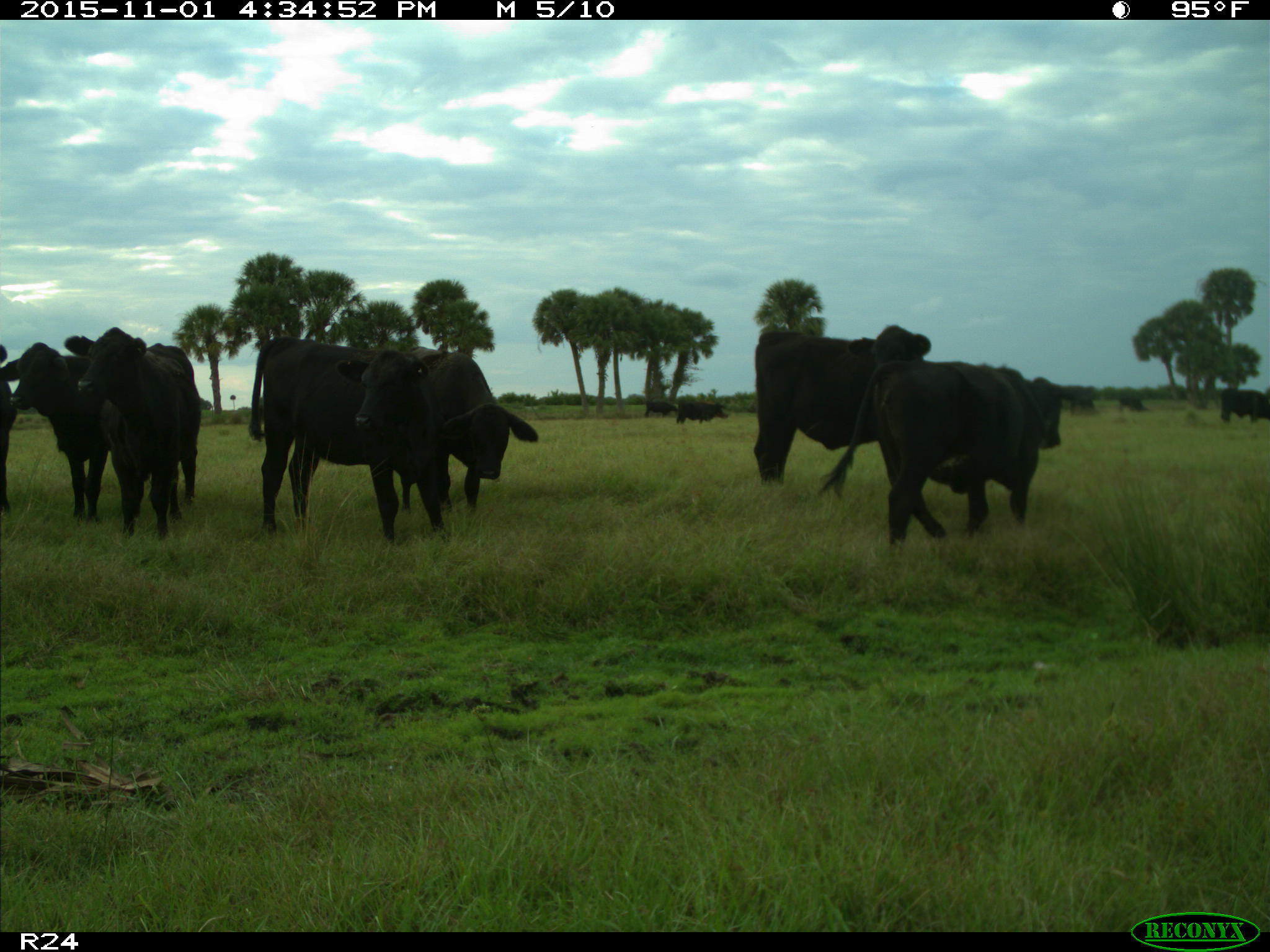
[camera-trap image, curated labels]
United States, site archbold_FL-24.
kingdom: Animalia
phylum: Chordata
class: Mammalia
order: Artiodactyla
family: Bovidae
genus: Bos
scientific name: Bos taurus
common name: domestic cow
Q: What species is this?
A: Bos taurus (domestic cow).